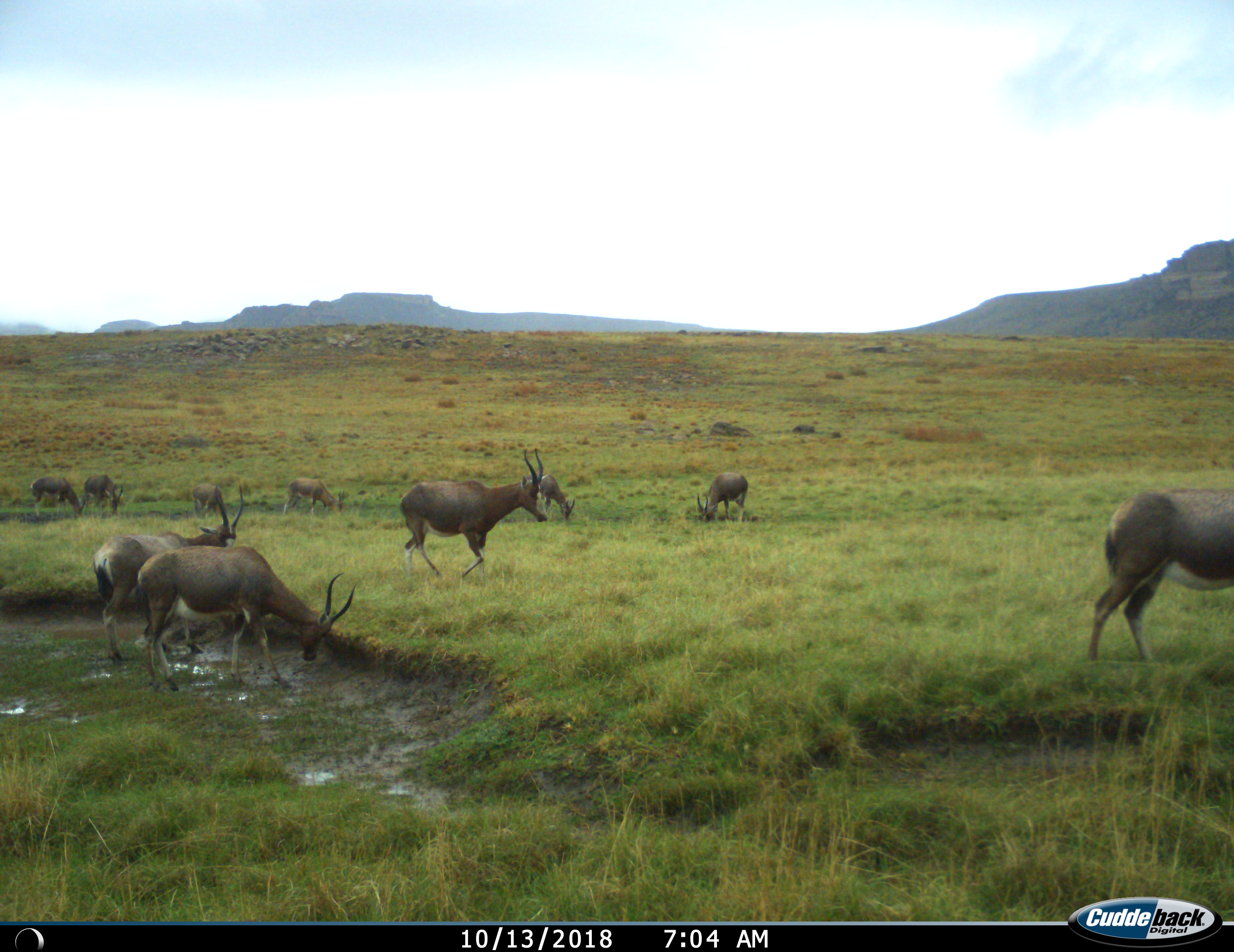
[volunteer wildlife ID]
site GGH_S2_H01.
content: unidentified animal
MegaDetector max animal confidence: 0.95